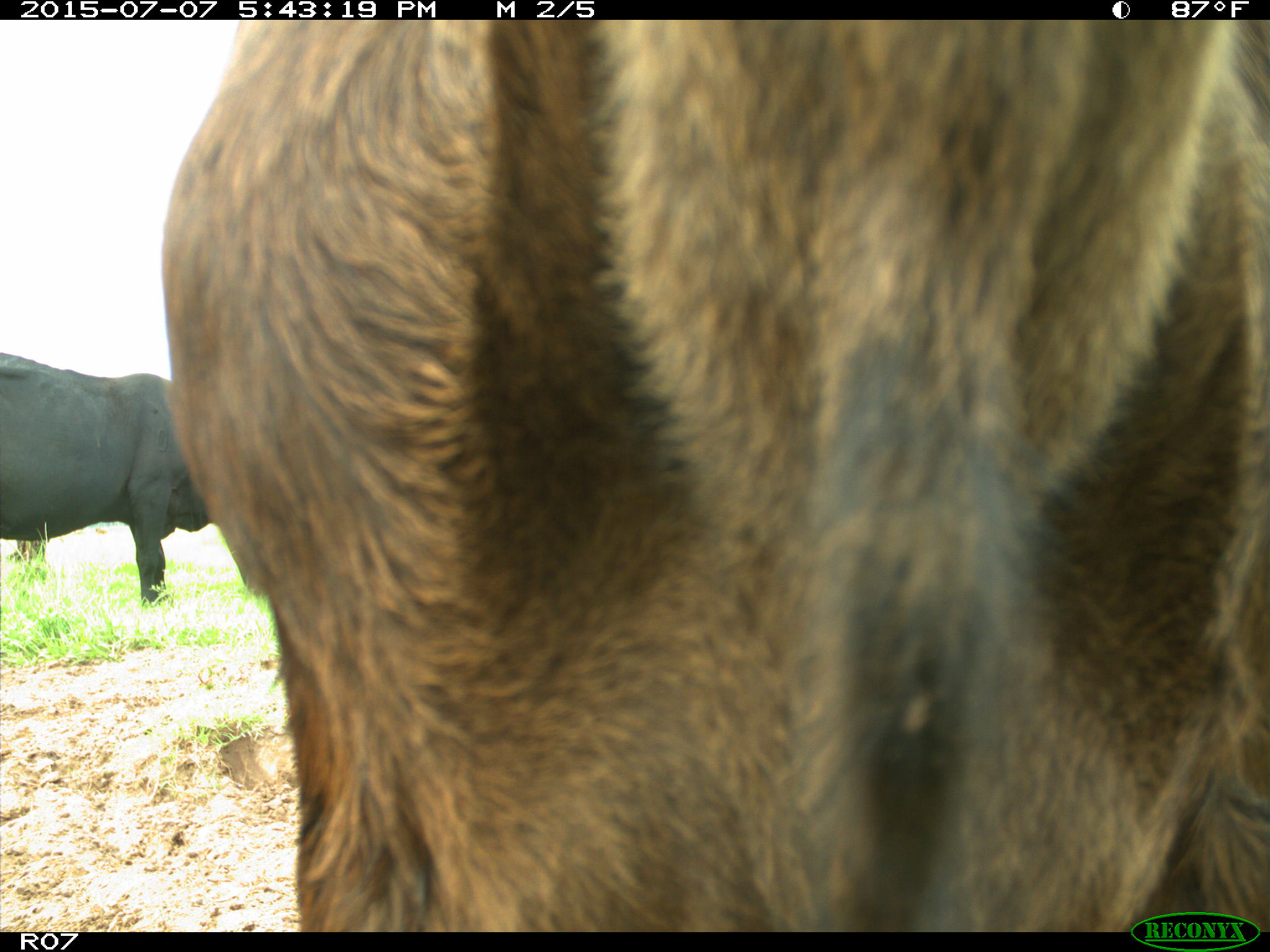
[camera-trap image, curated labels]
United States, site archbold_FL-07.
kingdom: Animalia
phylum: Chordata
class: Mammalia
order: Artiodactyla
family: Bovidae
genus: Bos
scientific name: Bos taurus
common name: domestic cow